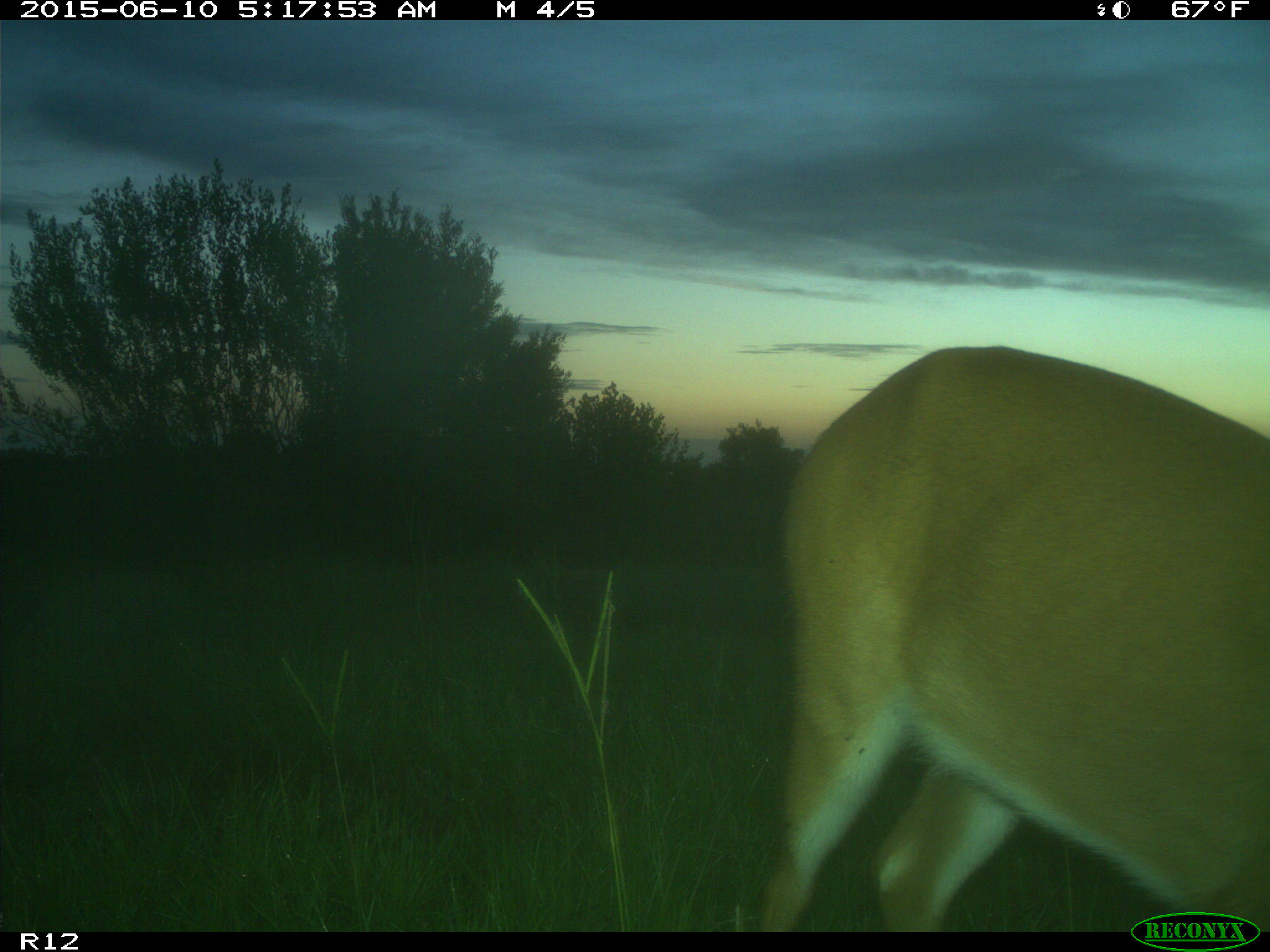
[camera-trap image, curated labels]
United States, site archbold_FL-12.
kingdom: Animalia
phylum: Chordata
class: Mammalia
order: Artiodactyla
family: Cervidae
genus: Odocoileus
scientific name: Odocoileus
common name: deer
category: unidentified deer